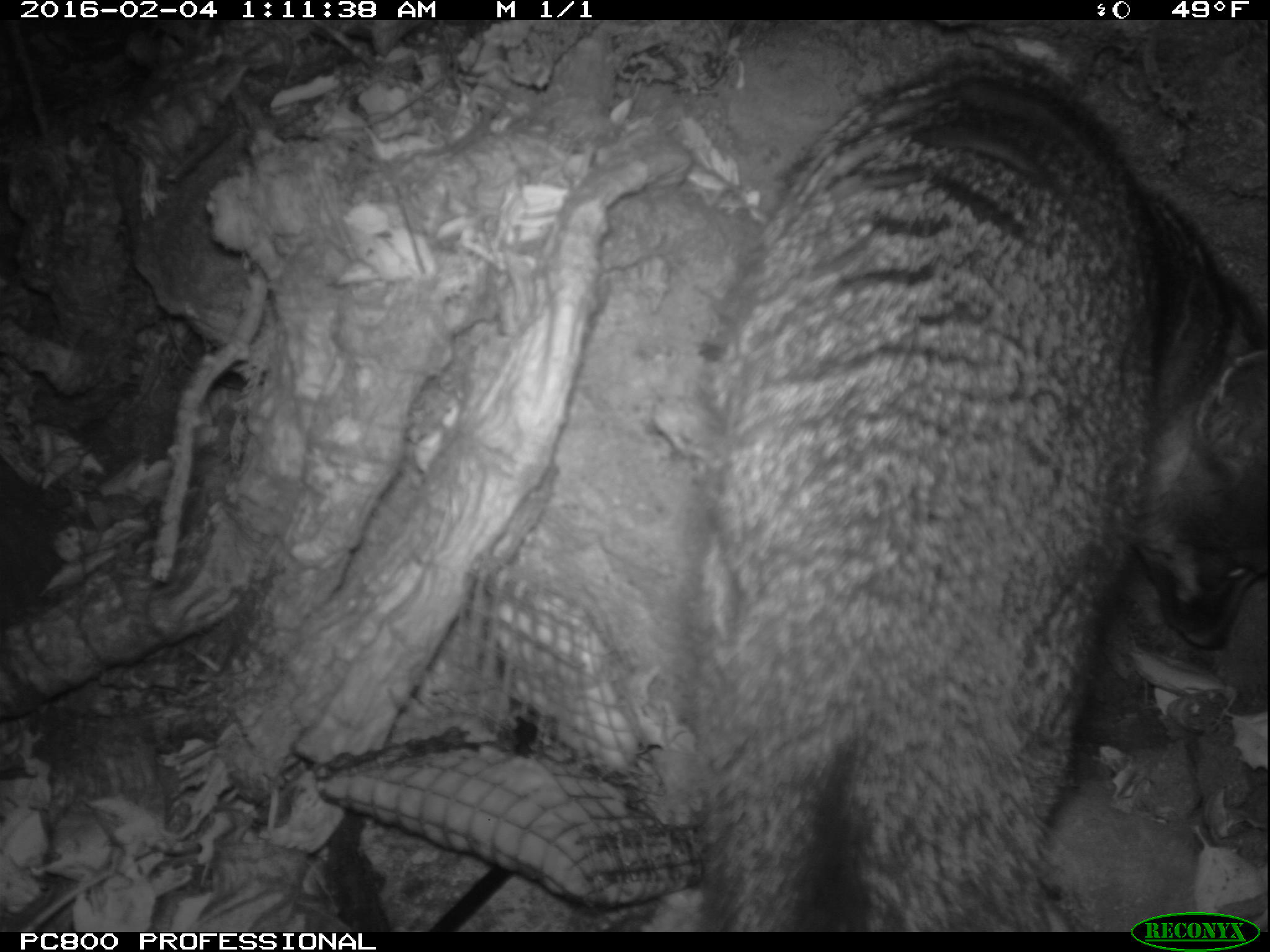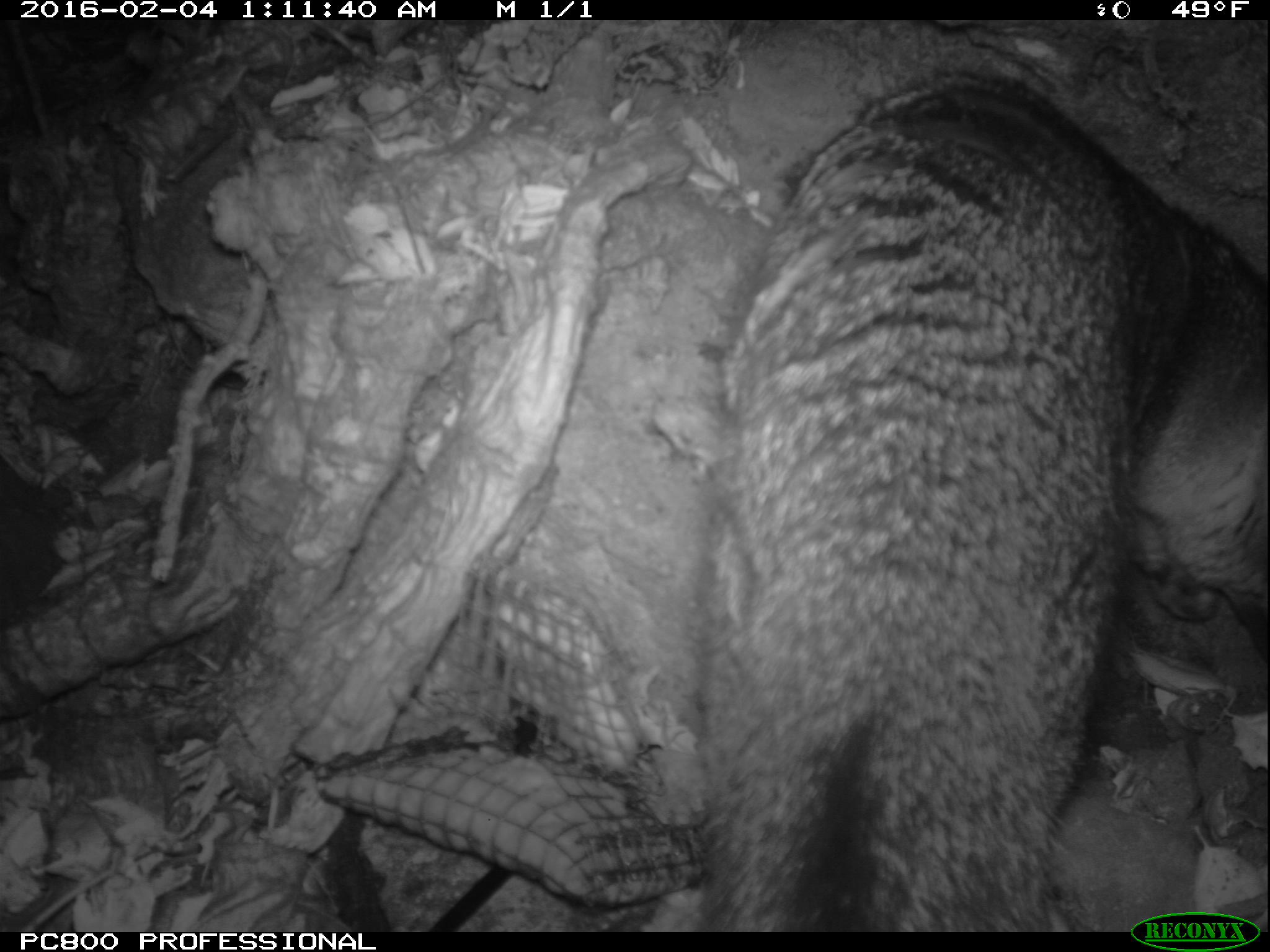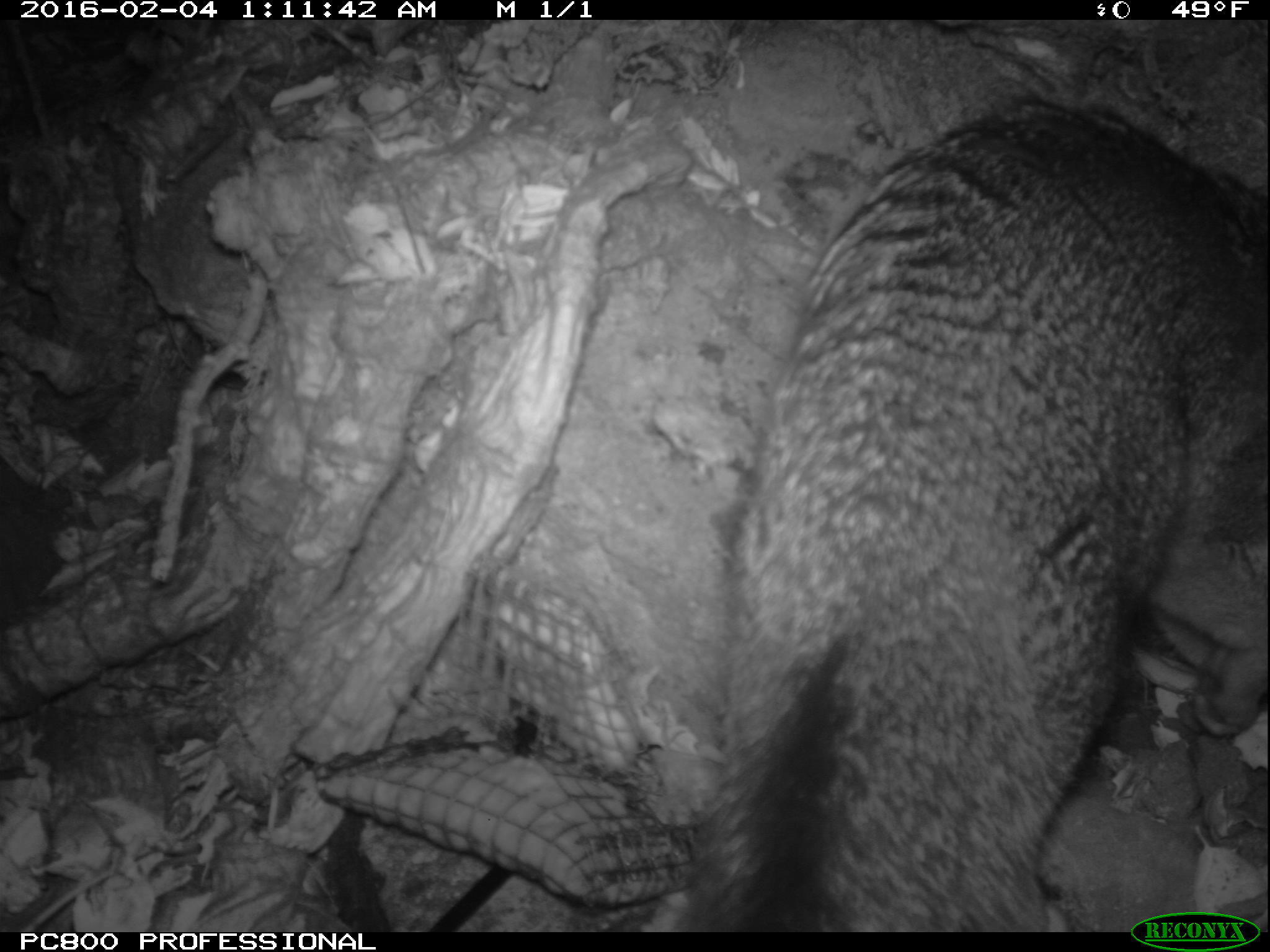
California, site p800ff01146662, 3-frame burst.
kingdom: Animalia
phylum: Chordata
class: Mammalia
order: Carnivora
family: Canidae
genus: Urocyon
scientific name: Urocyon littoralis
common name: island fox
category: fox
Fox (island fox) (Urocyon littoralis).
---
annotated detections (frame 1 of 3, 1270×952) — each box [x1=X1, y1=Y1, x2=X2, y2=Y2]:
fox: [x1=692, y1=48, x2=1269, y2=932]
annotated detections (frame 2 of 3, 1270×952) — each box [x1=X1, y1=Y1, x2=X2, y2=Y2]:
fox: [x1=692, y1=68, x2=1269, y2=931]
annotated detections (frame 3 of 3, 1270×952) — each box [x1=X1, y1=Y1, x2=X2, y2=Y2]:
fox: [x1=665, y1=91, x2=1269, y2=930]